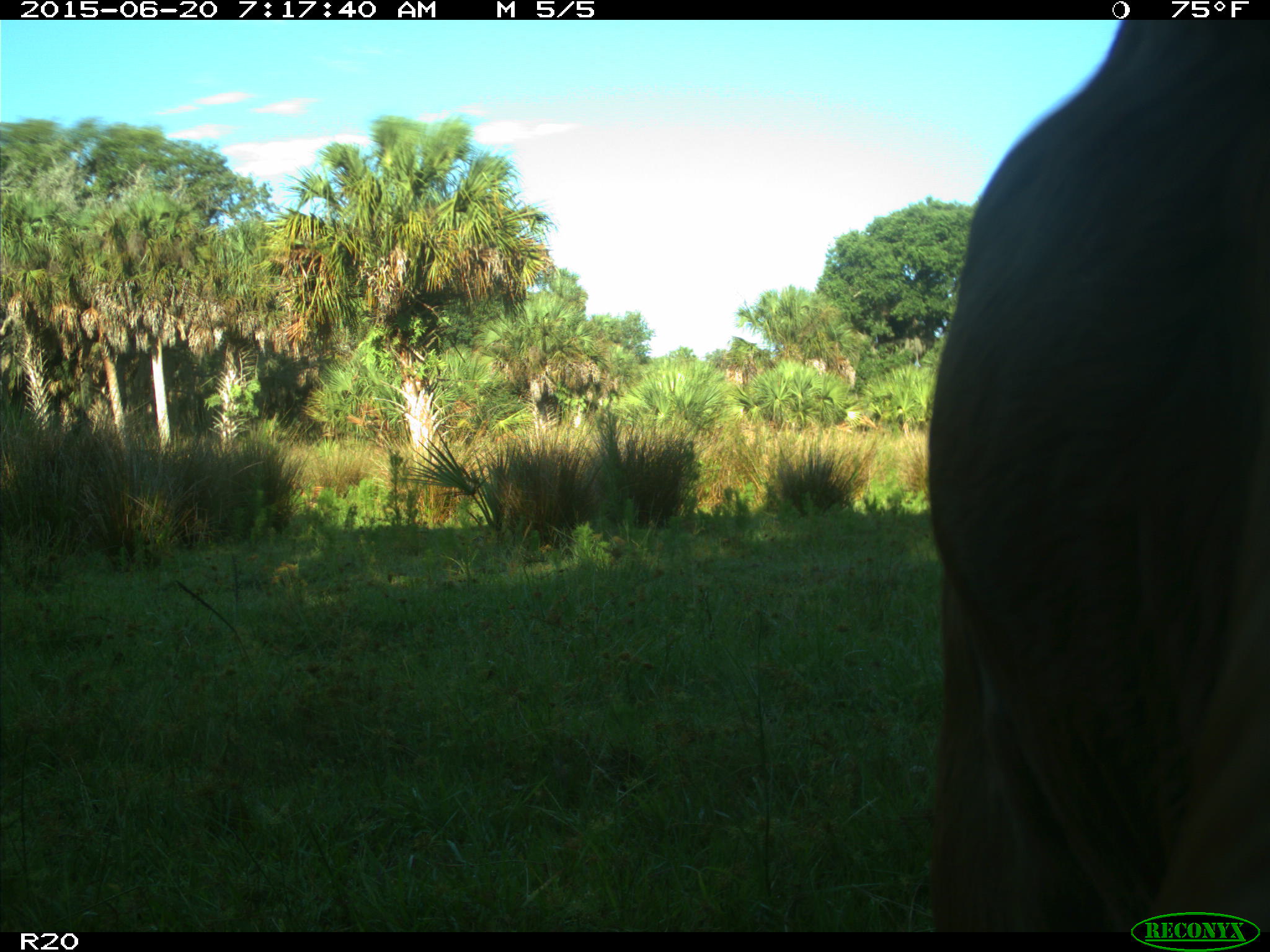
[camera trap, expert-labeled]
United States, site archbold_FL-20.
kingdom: Animalia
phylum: Chordata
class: Mammalia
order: Artiodactyla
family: Bovidae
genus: Bos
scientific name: Bos taurus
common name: domestic cow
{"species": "Bos taurus (domestic cow)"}